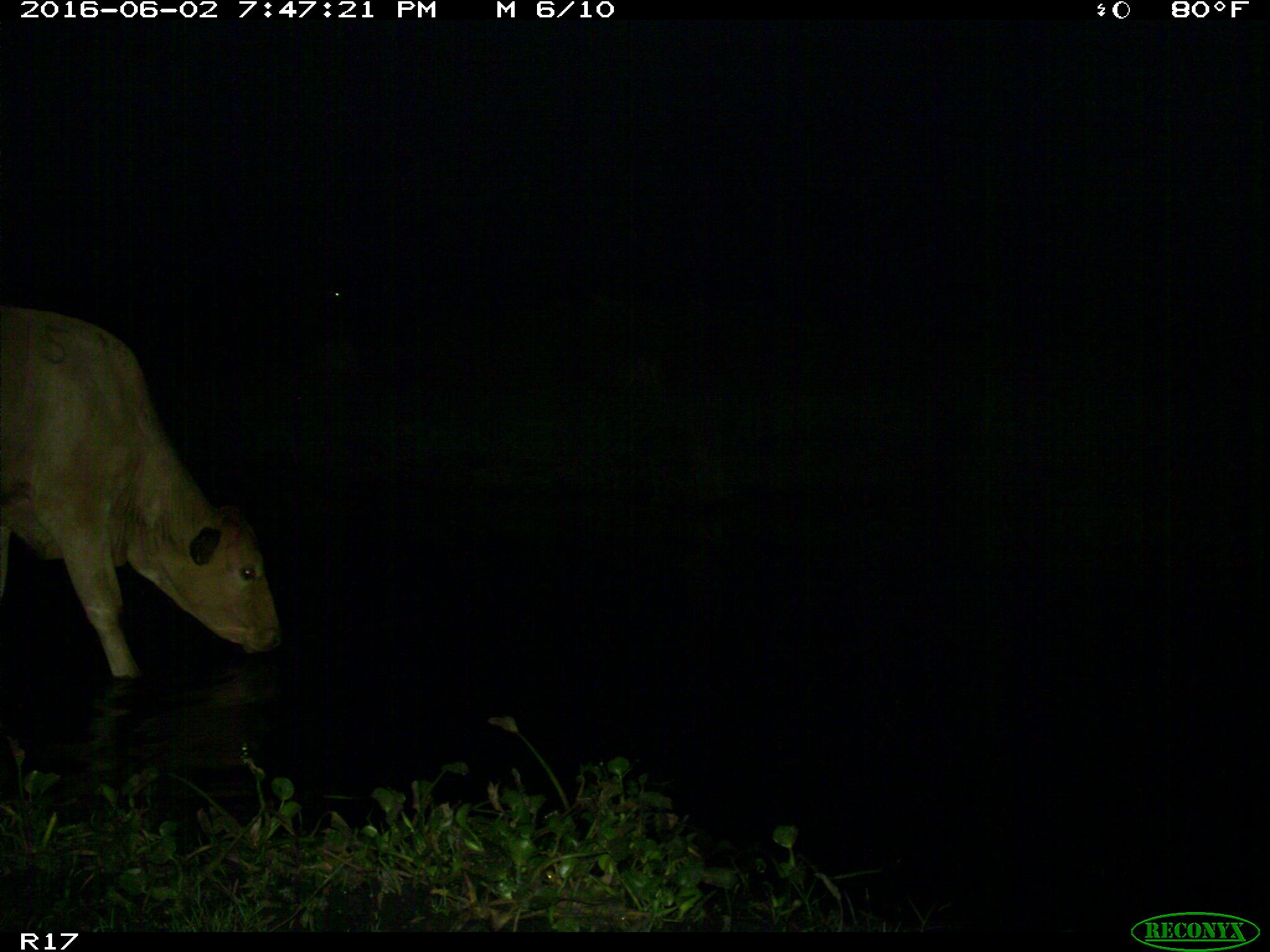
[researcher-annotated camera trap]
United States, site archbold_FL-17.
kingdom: Animalia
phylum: Chordata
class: Mammalia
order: Artiodactyla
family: Bovidae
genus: Bos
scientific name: Bos taurus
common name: domestic cow